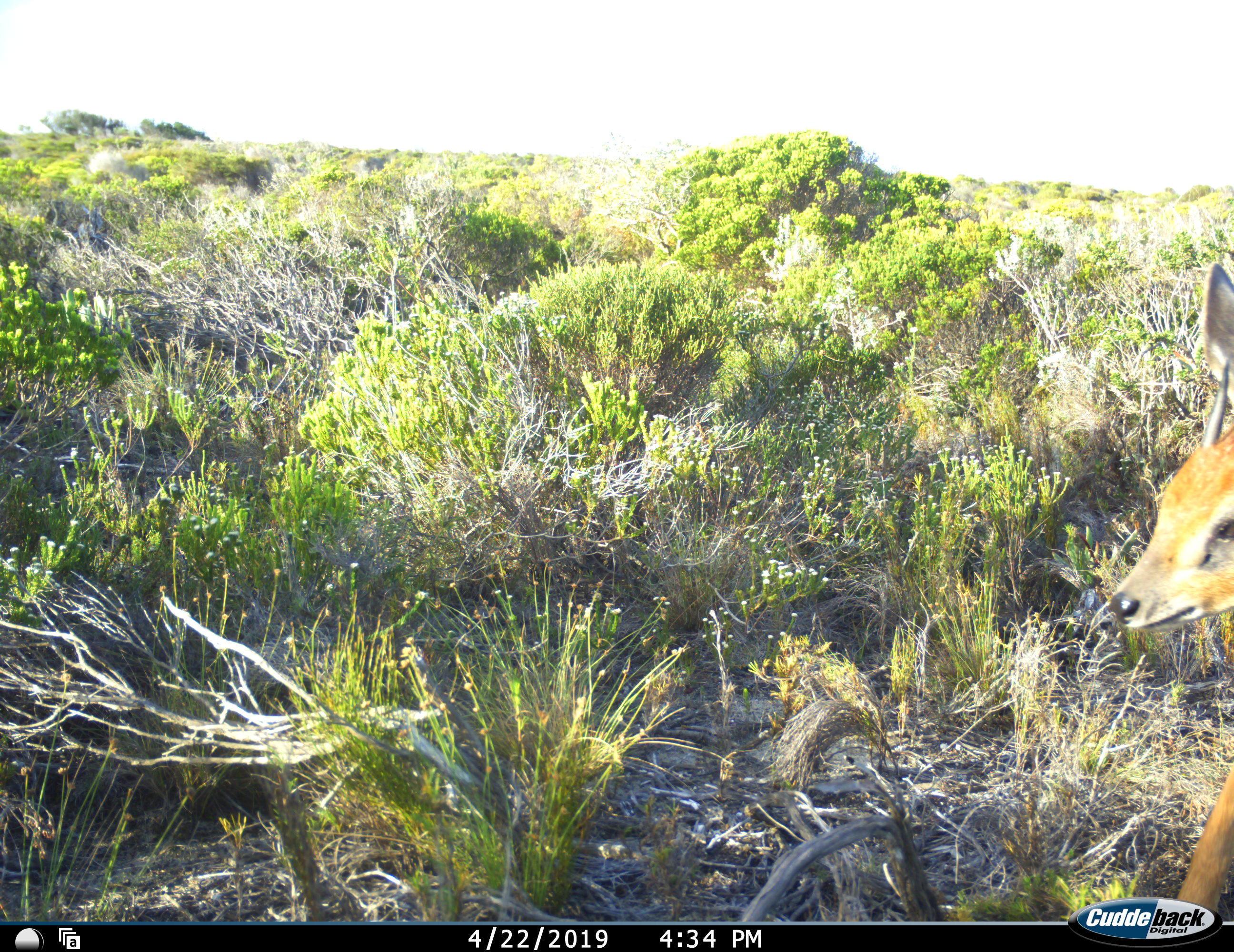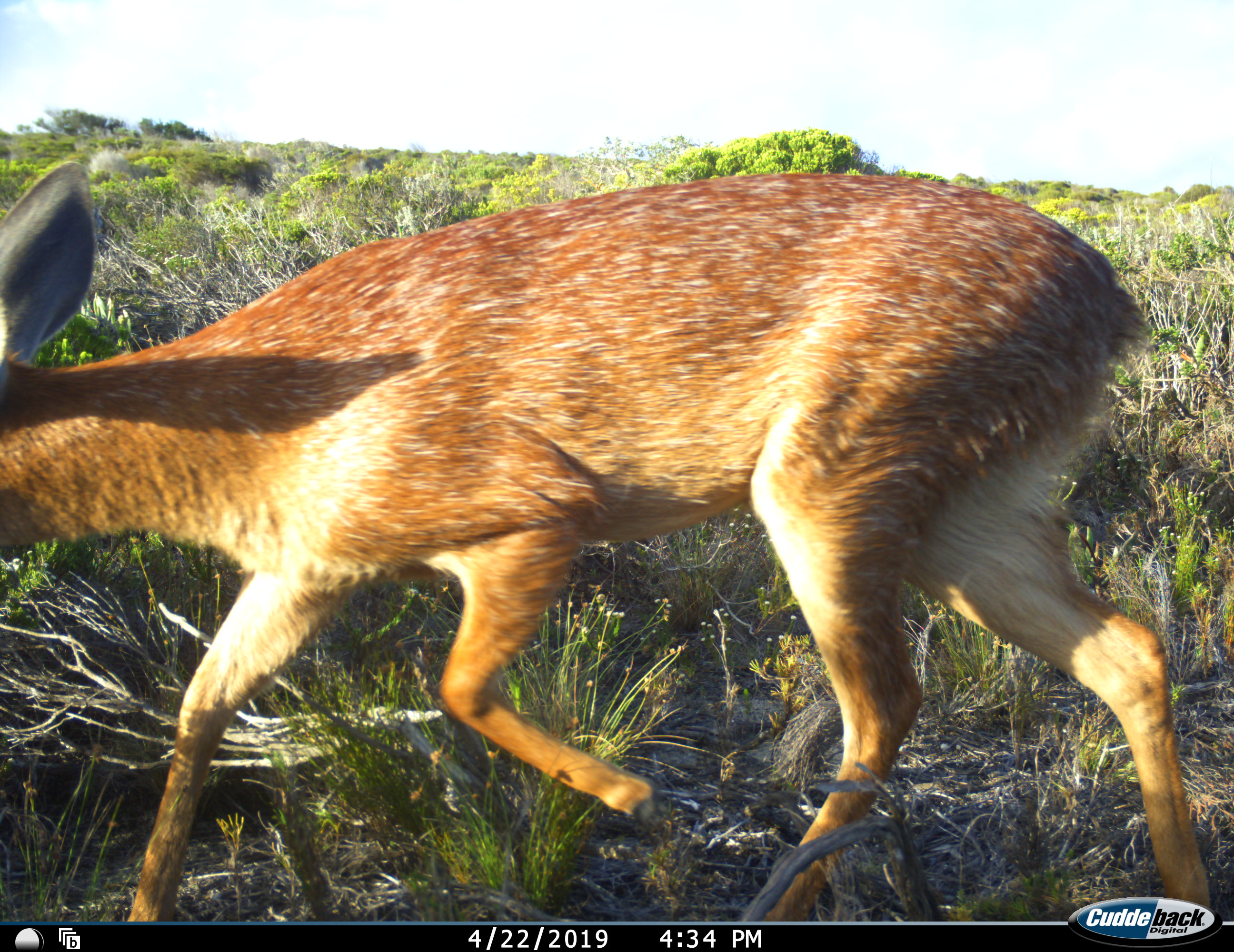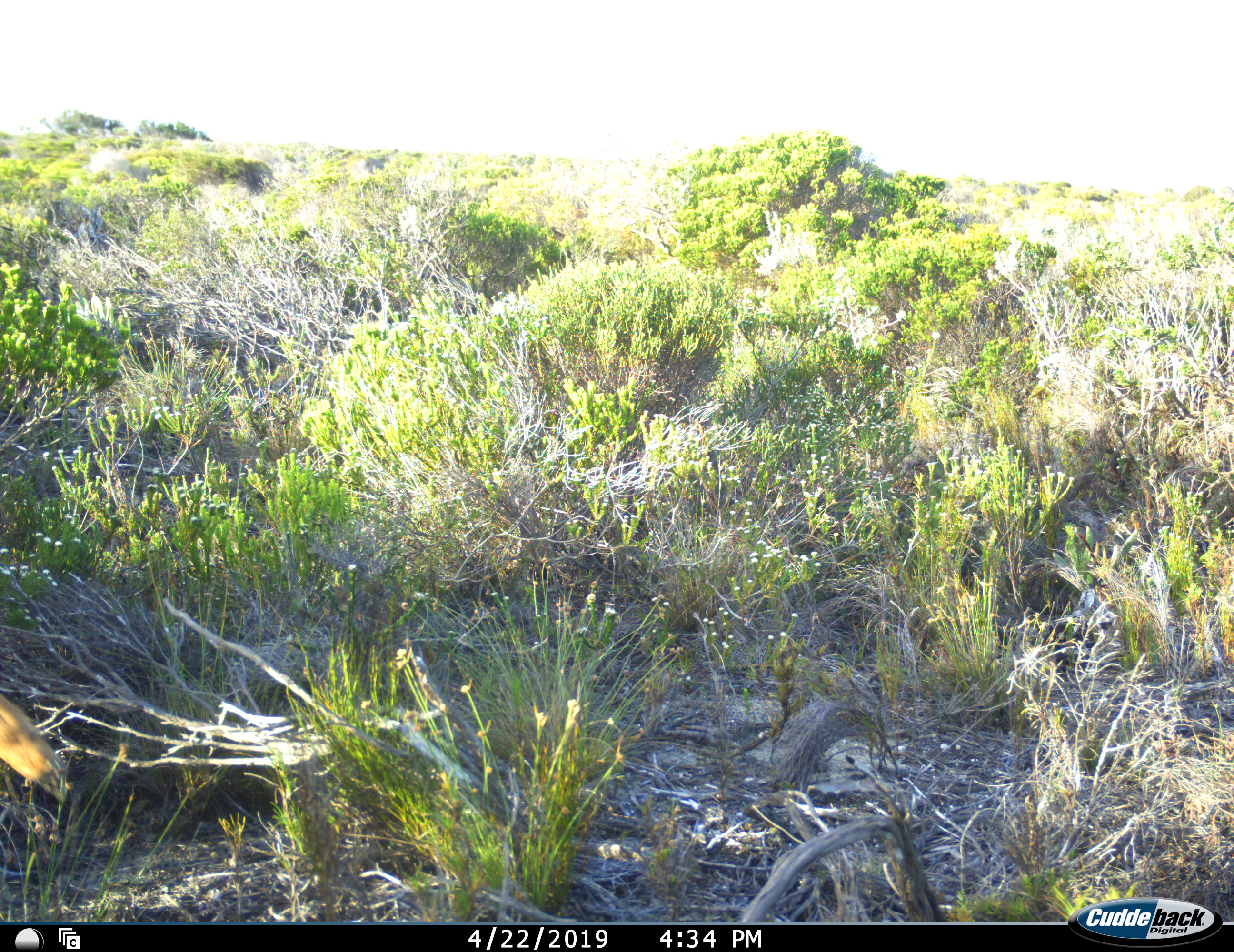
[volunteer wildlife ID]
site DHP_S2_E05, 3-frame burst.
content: unidentified animal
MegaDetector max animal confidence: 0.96